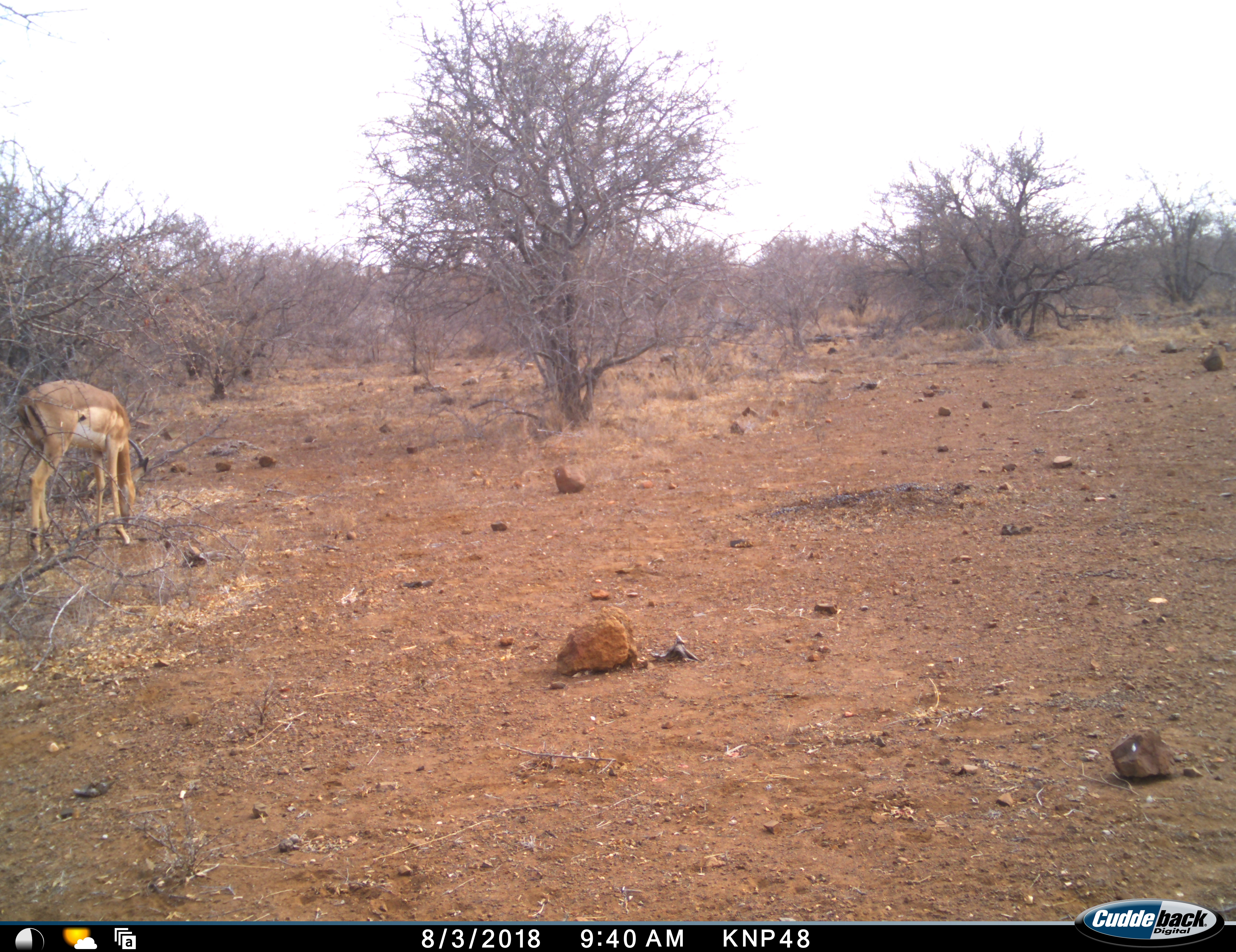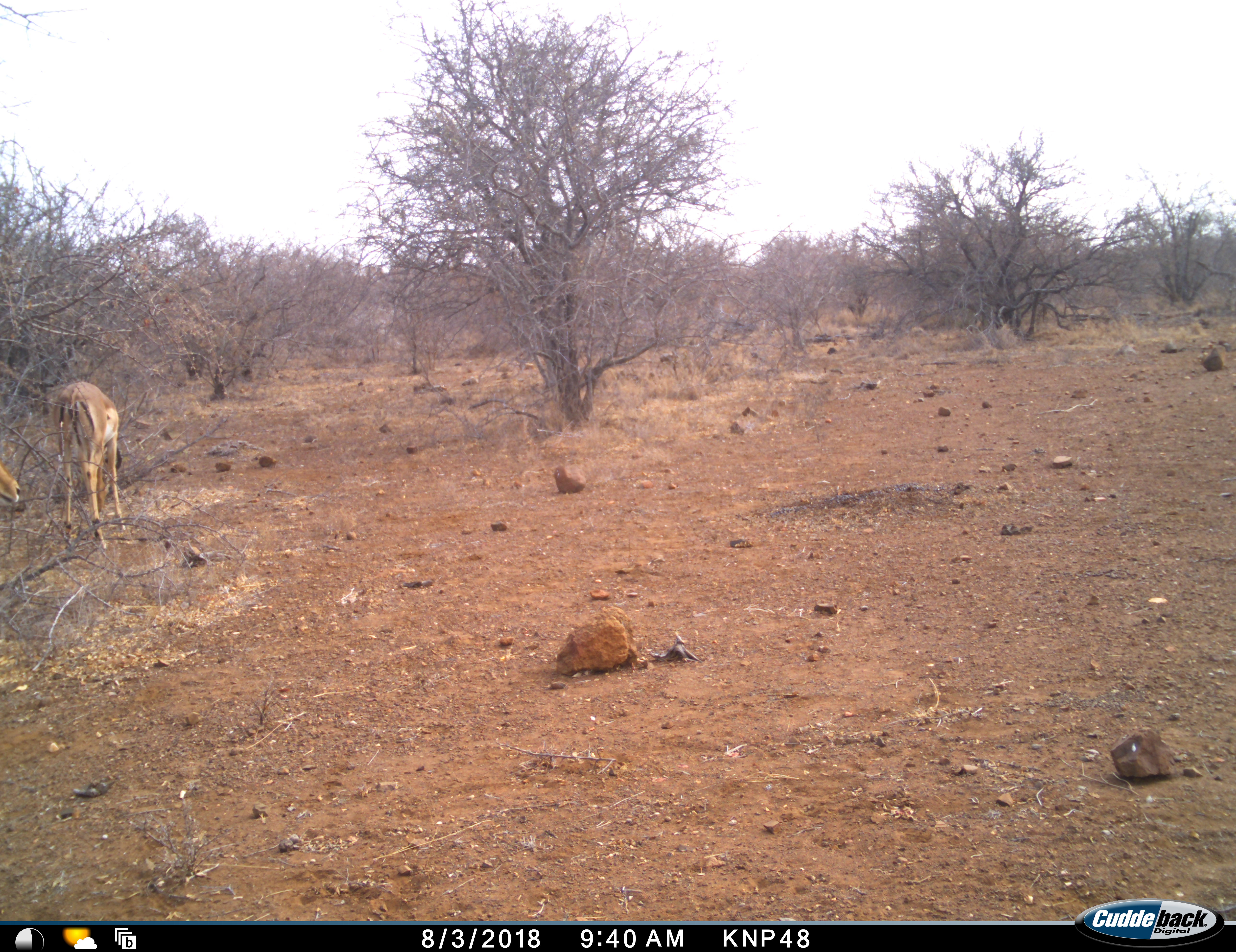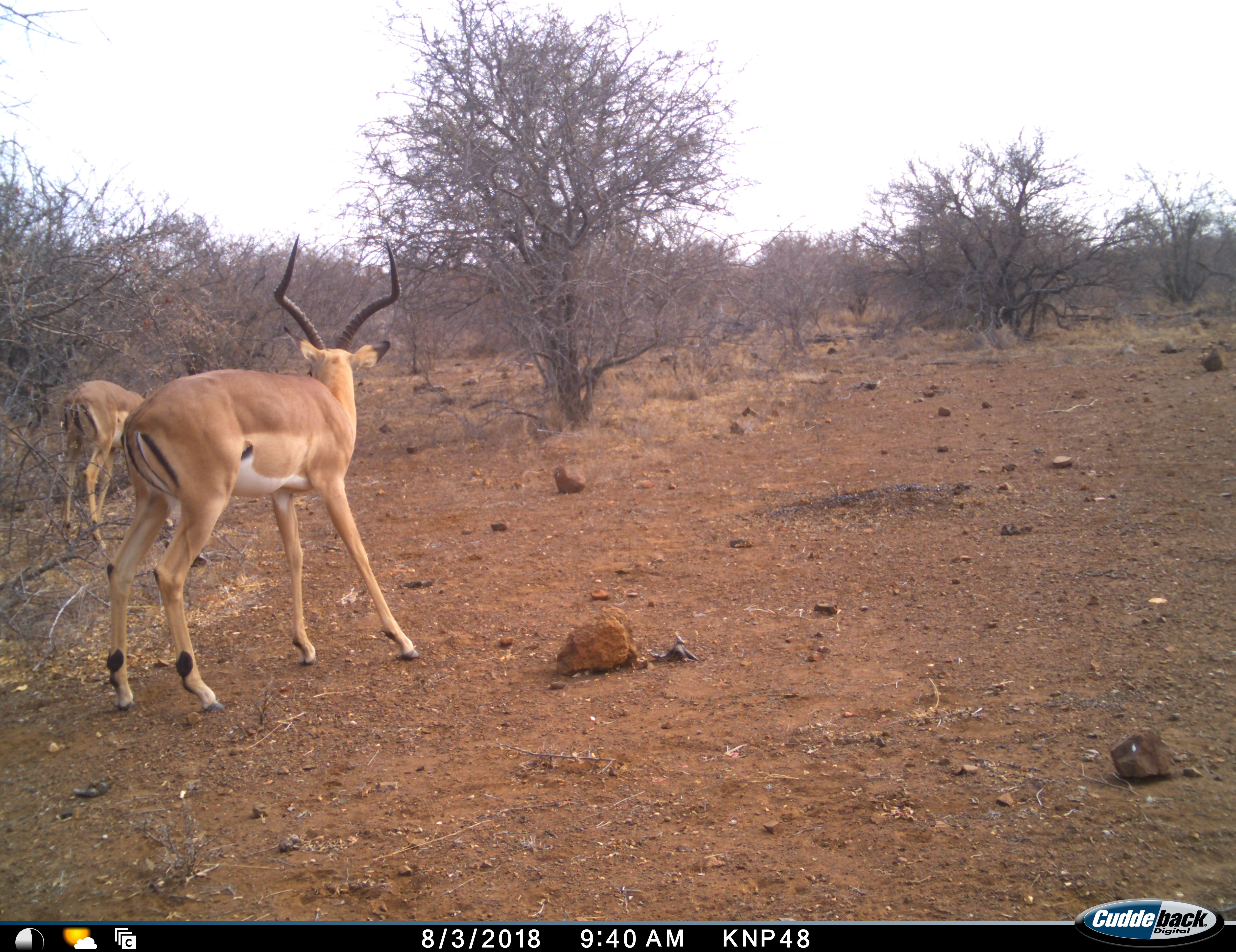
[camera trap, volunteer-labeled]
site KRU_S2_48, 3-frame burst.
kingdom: Animalia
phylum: Chordata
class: Mammalia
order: Artiodactyla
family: Bovidae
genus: Aepyceros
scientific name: Aepyceros melampus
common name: impala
Impala (Aepyceros melampus), count 1. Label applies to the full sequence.